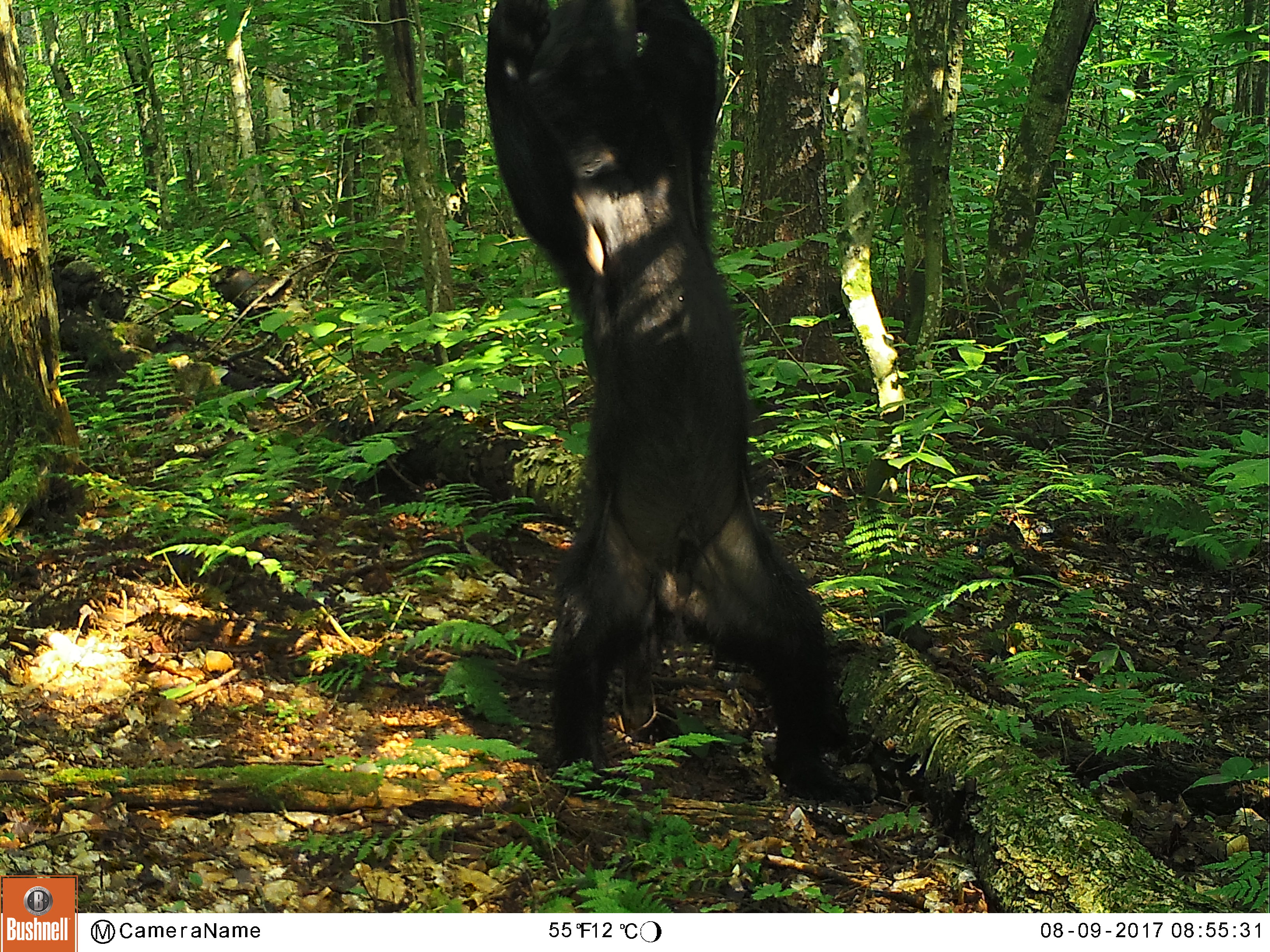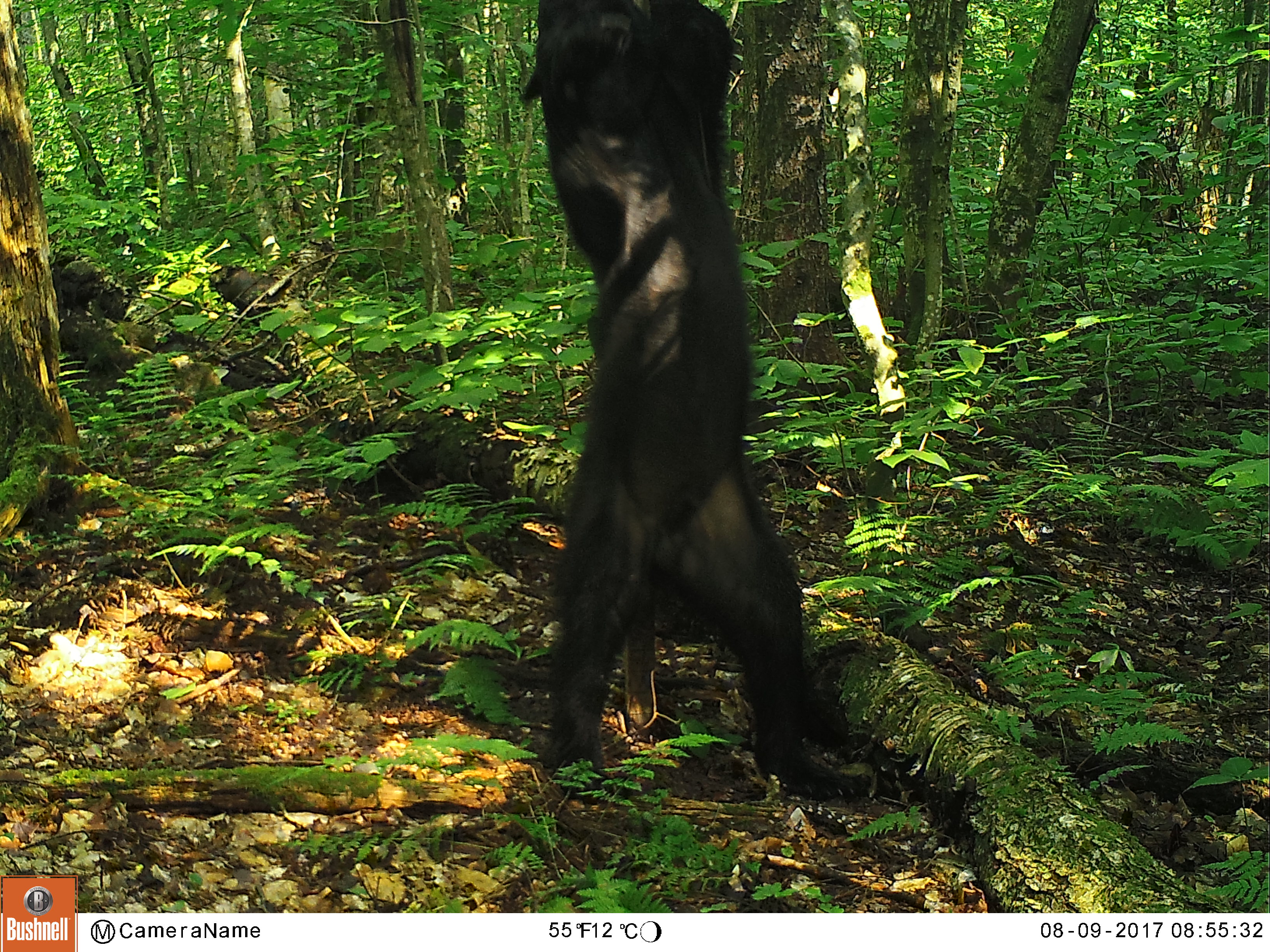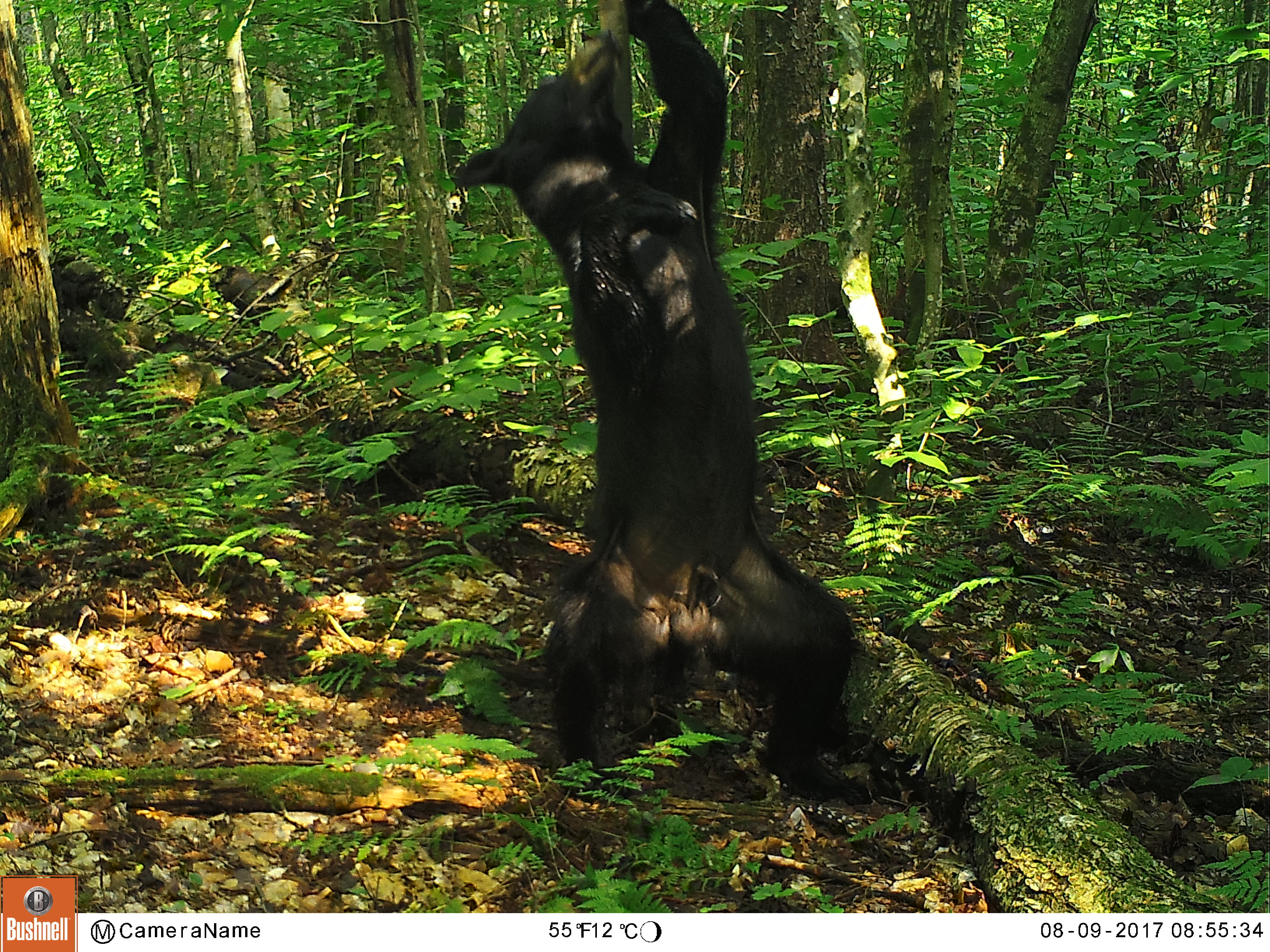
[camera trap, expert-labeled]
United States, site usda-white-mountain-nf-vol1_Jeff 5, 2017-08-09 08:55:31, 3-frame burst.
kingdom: Animalia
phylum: Chordata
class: Mammalia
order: Carnivora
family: Ursidae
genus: Ursus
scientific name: Ursus americanus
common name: black bear